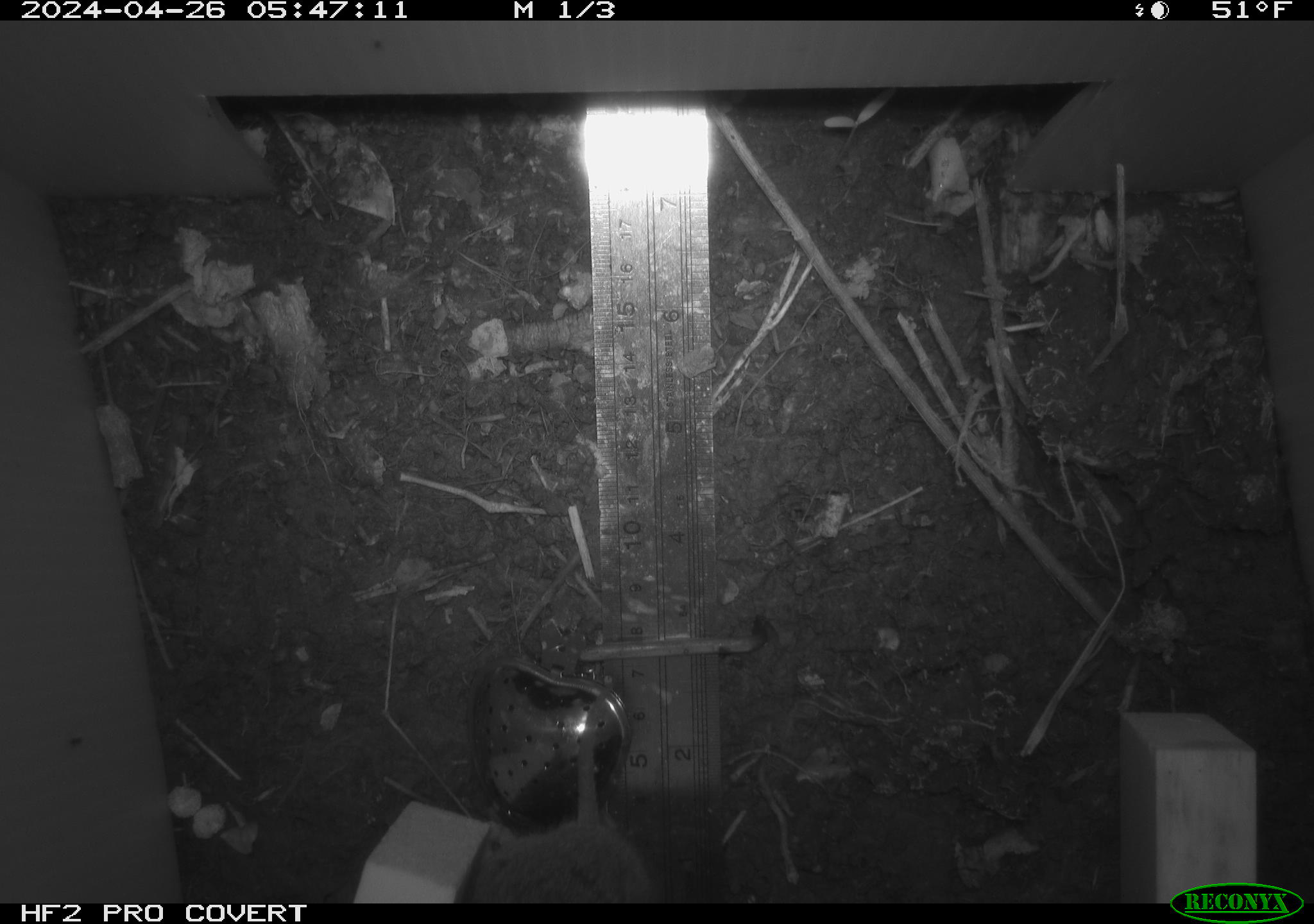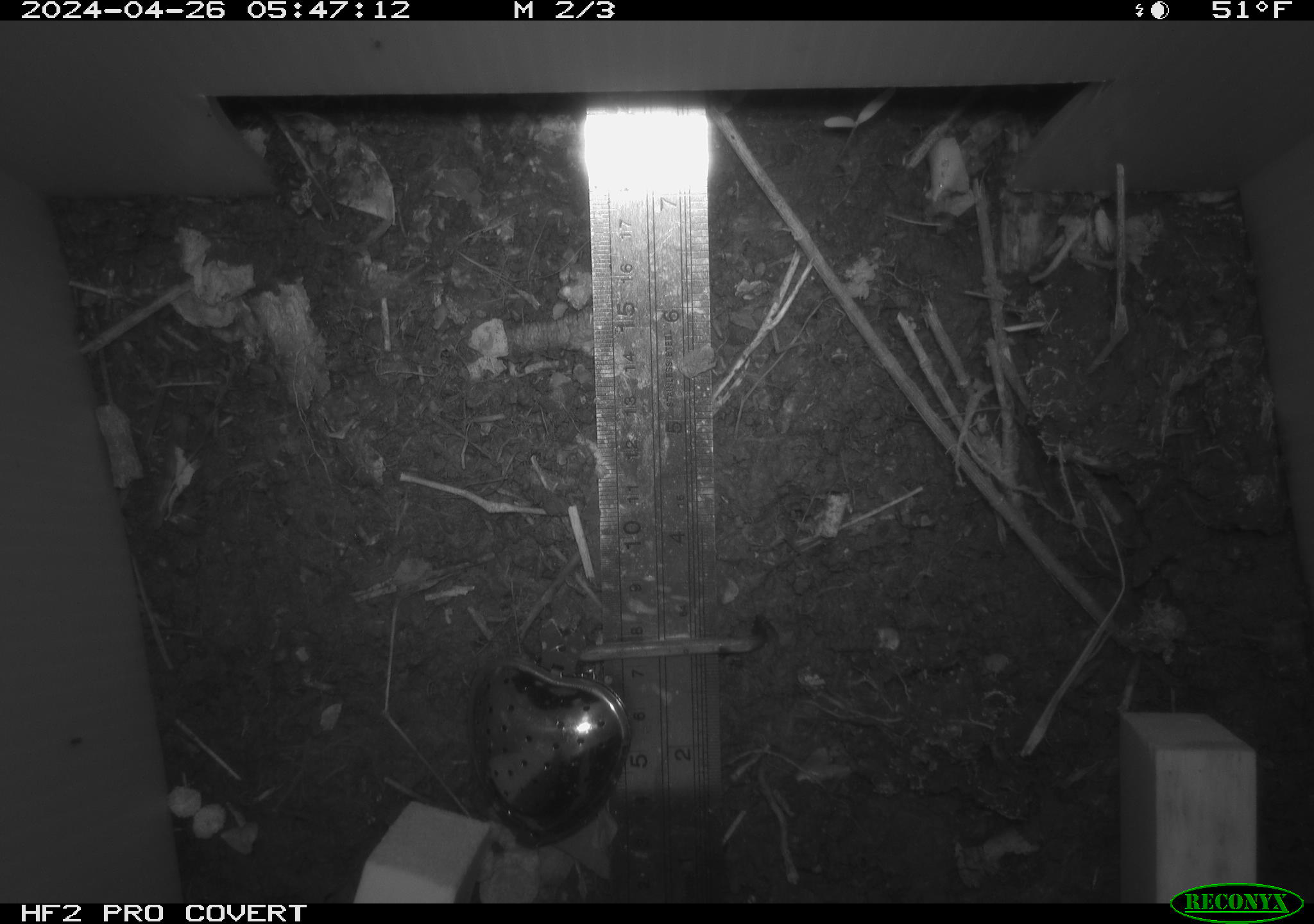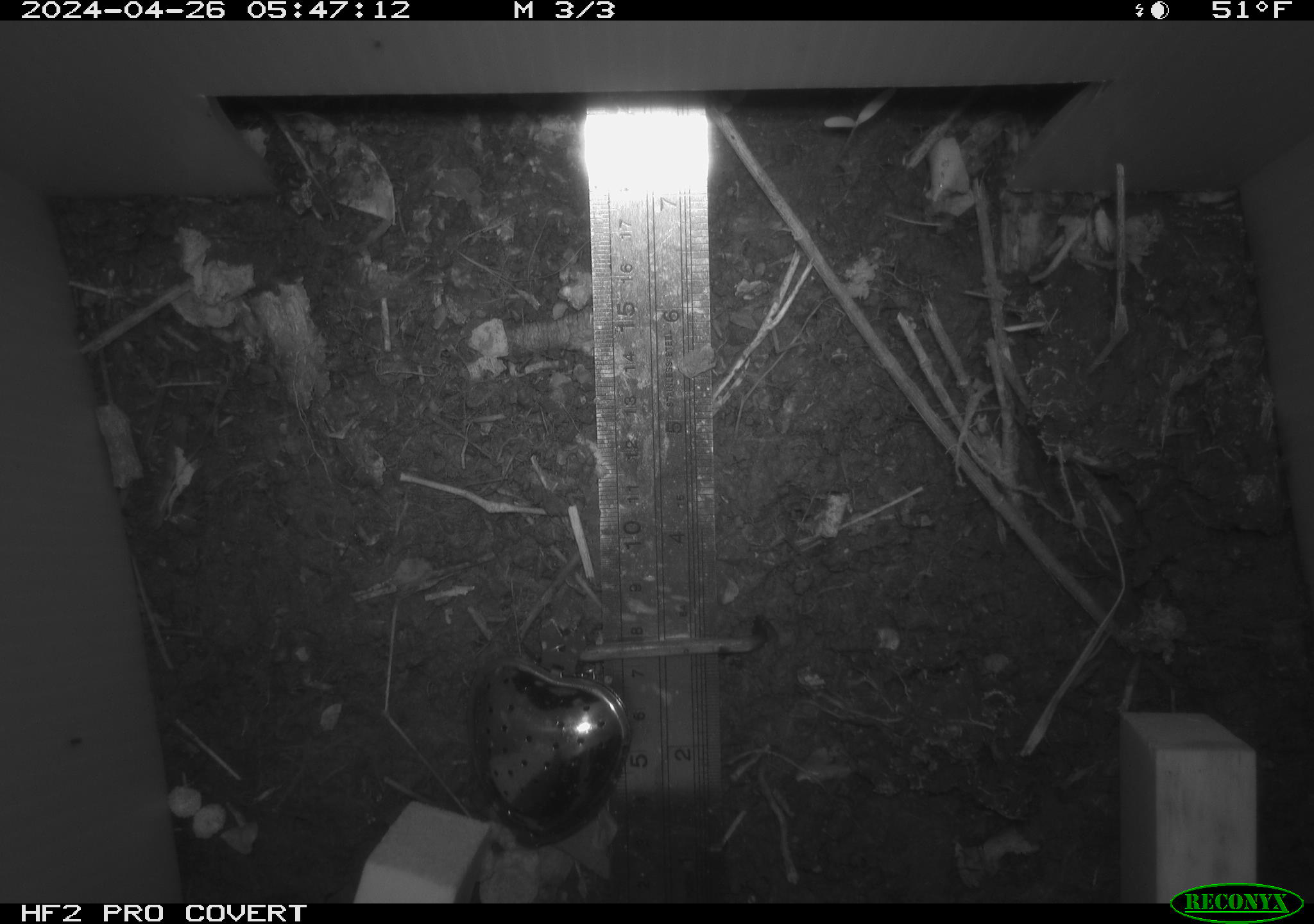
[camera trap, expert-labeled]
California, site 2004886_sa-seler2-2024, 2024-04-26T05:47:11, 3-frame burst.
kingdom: Animalia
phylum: Chordata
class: Mammalia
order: Rodentia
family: Cricetidae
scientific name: Arvicolinae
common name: voles, lemmings, and muskrats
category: arvicolinae subfamily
Arvicolinae subfamily (voles, lemmings, and muskrats) (Arvicolinae).